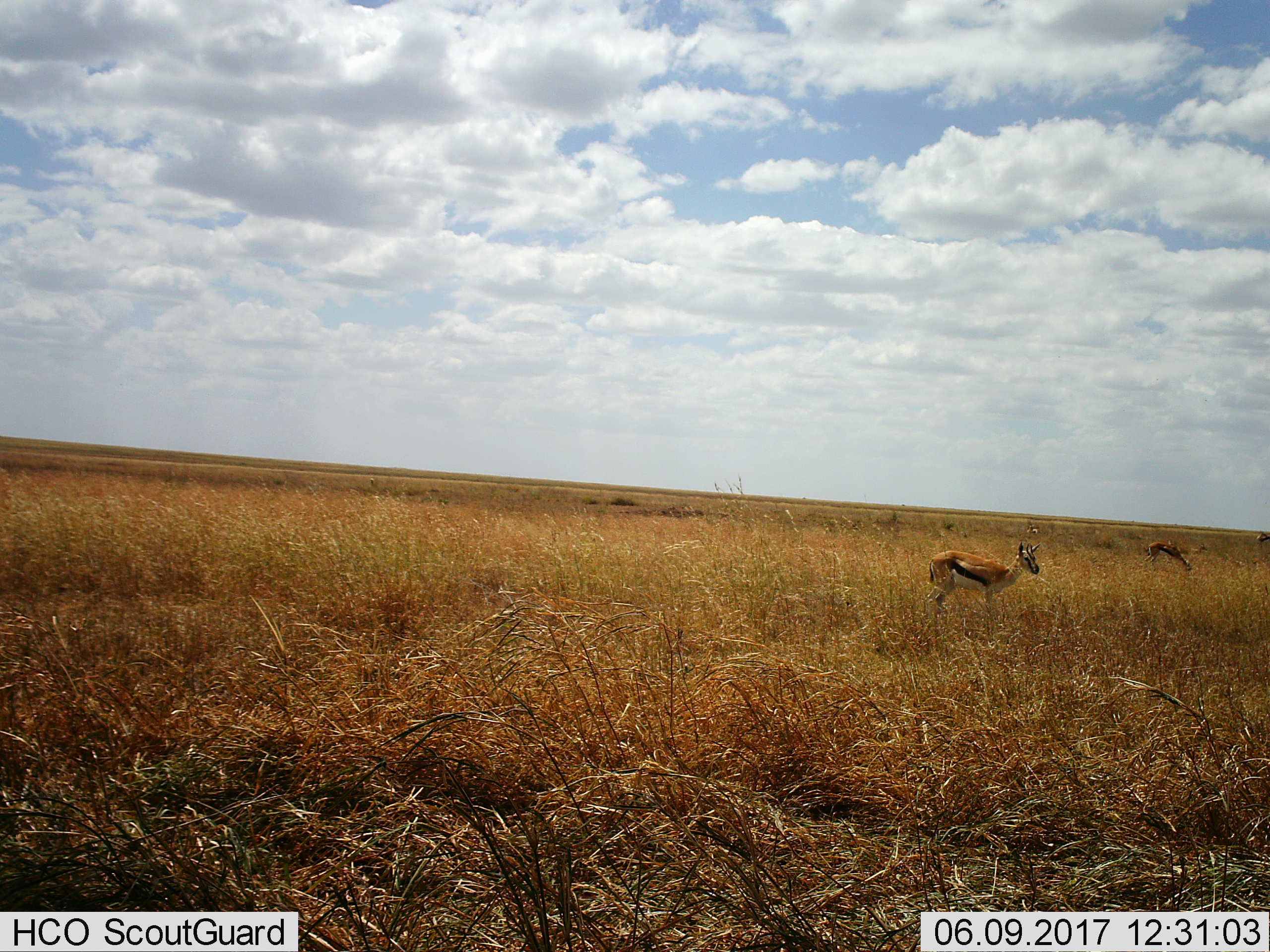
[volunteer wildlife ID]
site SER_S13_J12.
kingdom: Animalia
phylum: Chordata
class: Mammalia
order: Artiodactyla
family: Bovidae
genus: Eudorcas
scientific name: Eudorcas thomsonii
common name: thomson's gazelle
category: gazellethomsons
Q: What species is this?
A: Gazellethomsons (thomson's gazelle) (Eudorcas thomsonii).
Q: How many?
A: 3.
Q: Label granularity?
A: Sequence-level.